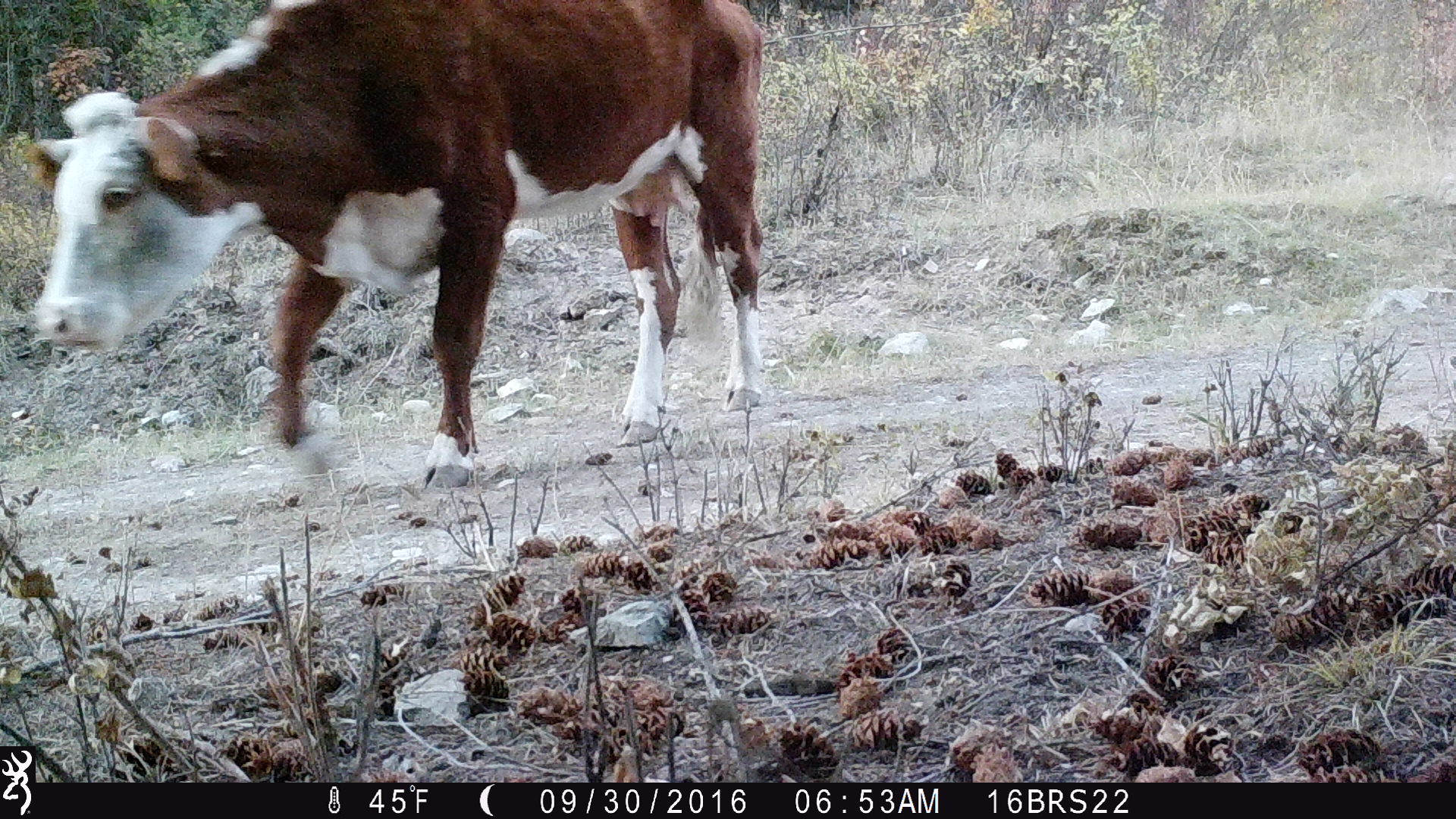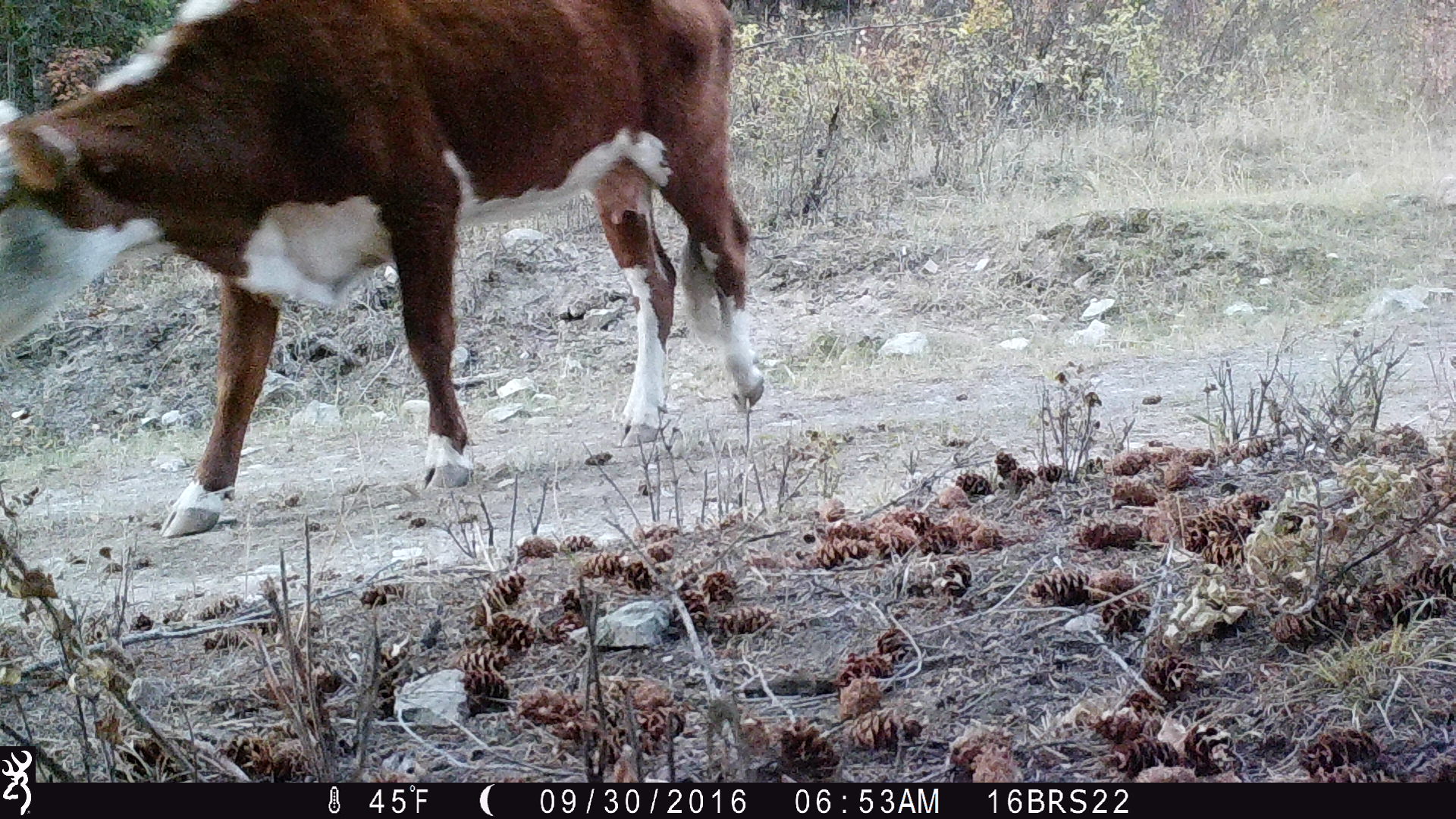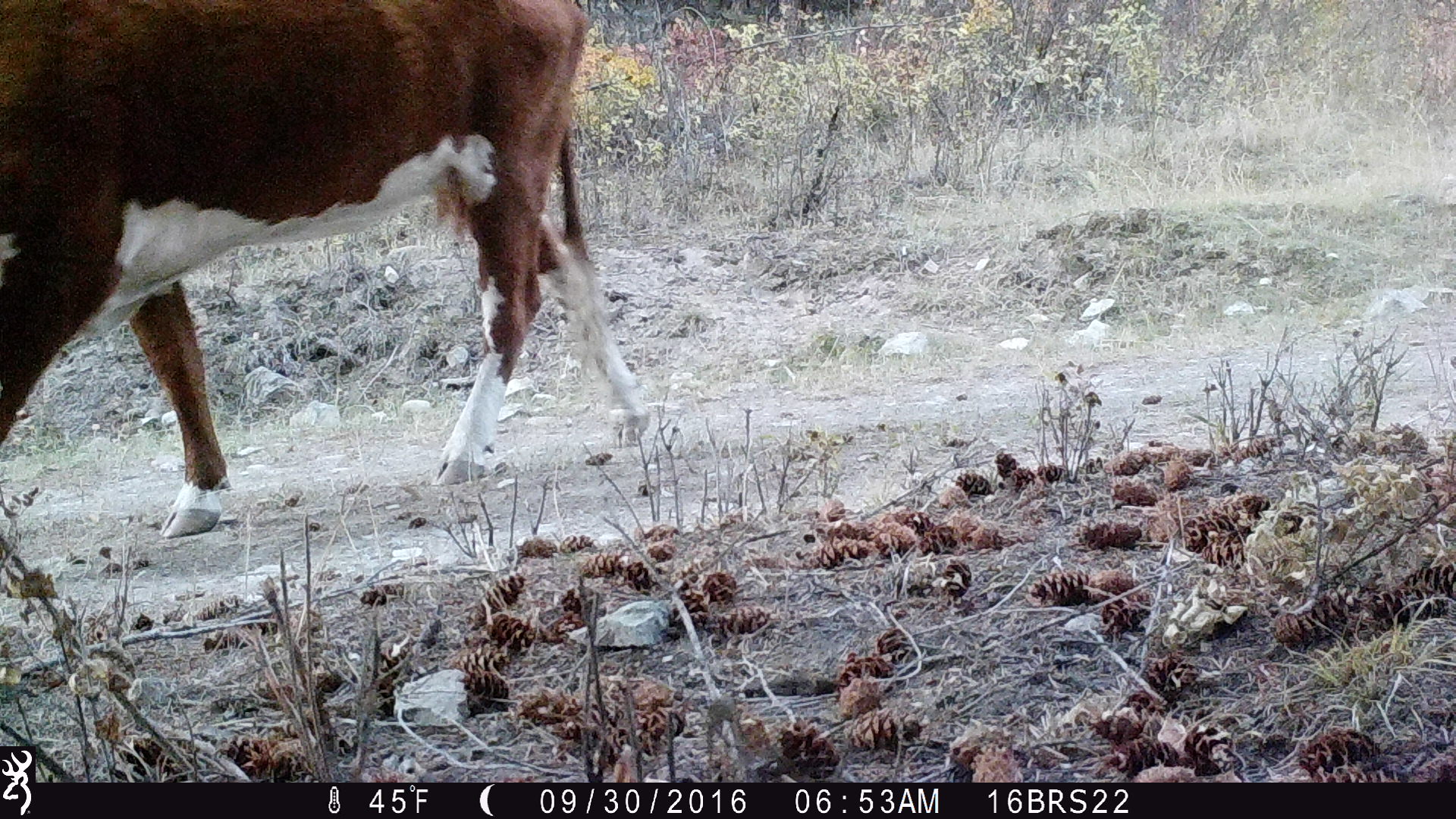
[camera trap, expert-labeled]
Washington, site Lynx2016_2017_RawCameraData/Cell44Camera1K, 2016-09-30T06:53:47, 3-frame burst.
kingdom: Animalia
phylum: Chordata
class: Mammalia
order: Artiodactyla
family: Bovidae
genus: Bos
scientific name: Bos taurus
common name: domestic cattle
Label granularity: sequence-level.